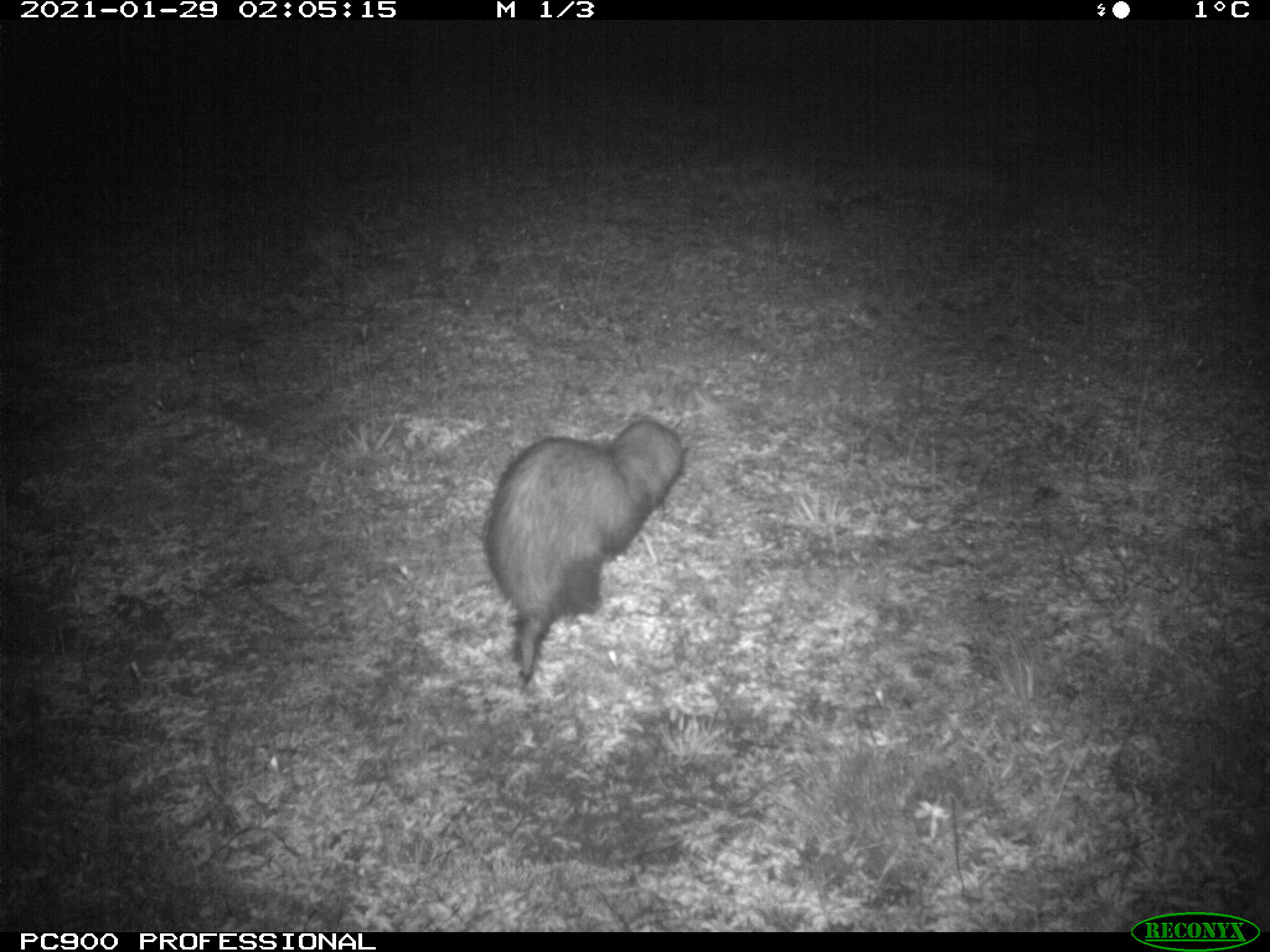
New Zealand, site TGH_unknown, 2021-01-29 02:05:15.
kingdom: Animalia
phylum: Chordata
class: Mammalia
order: Carnivora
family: Mustelidae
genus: Mustela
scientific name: Mustela furo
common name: ferret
Ferret (Mustela furo).